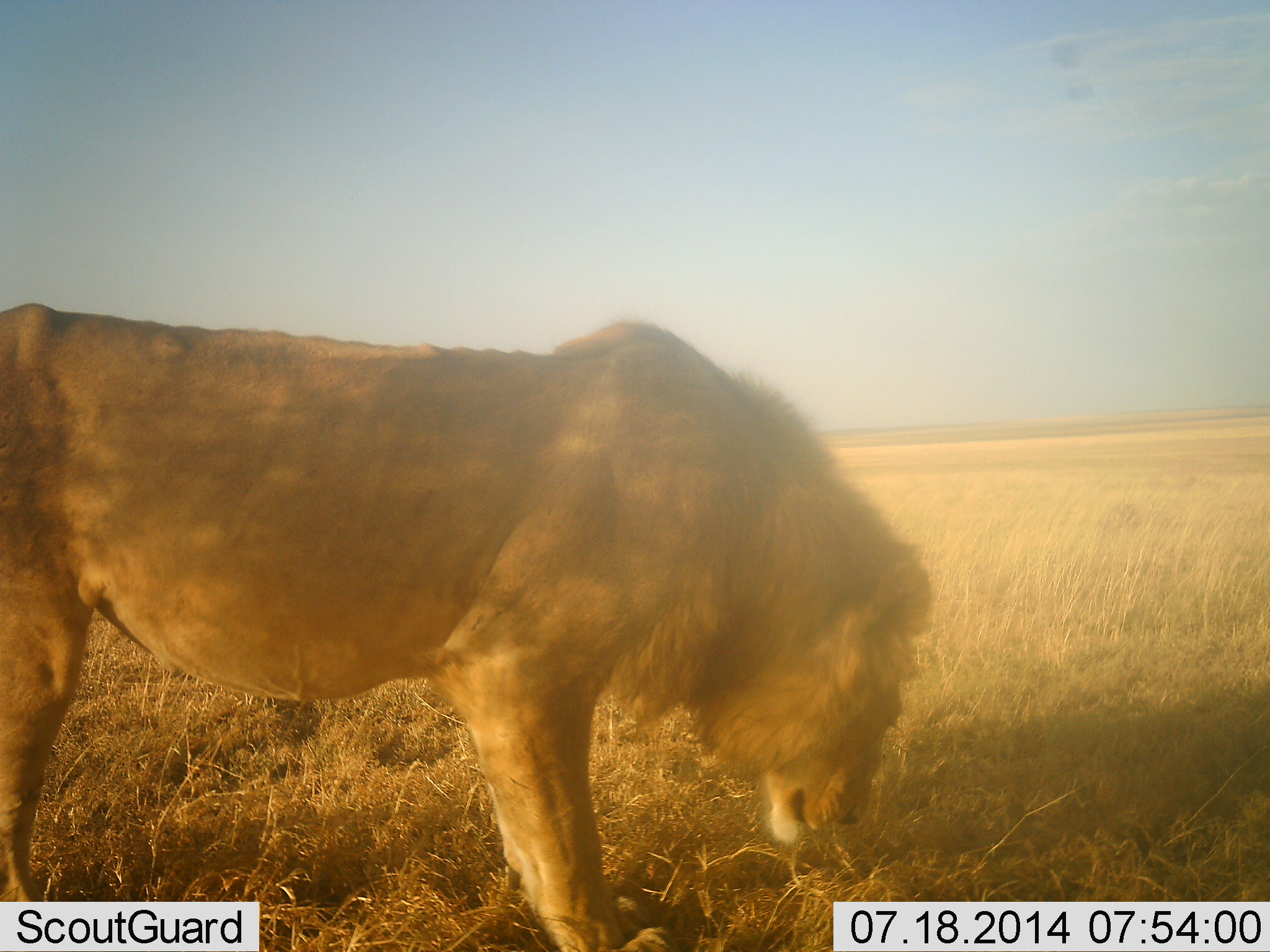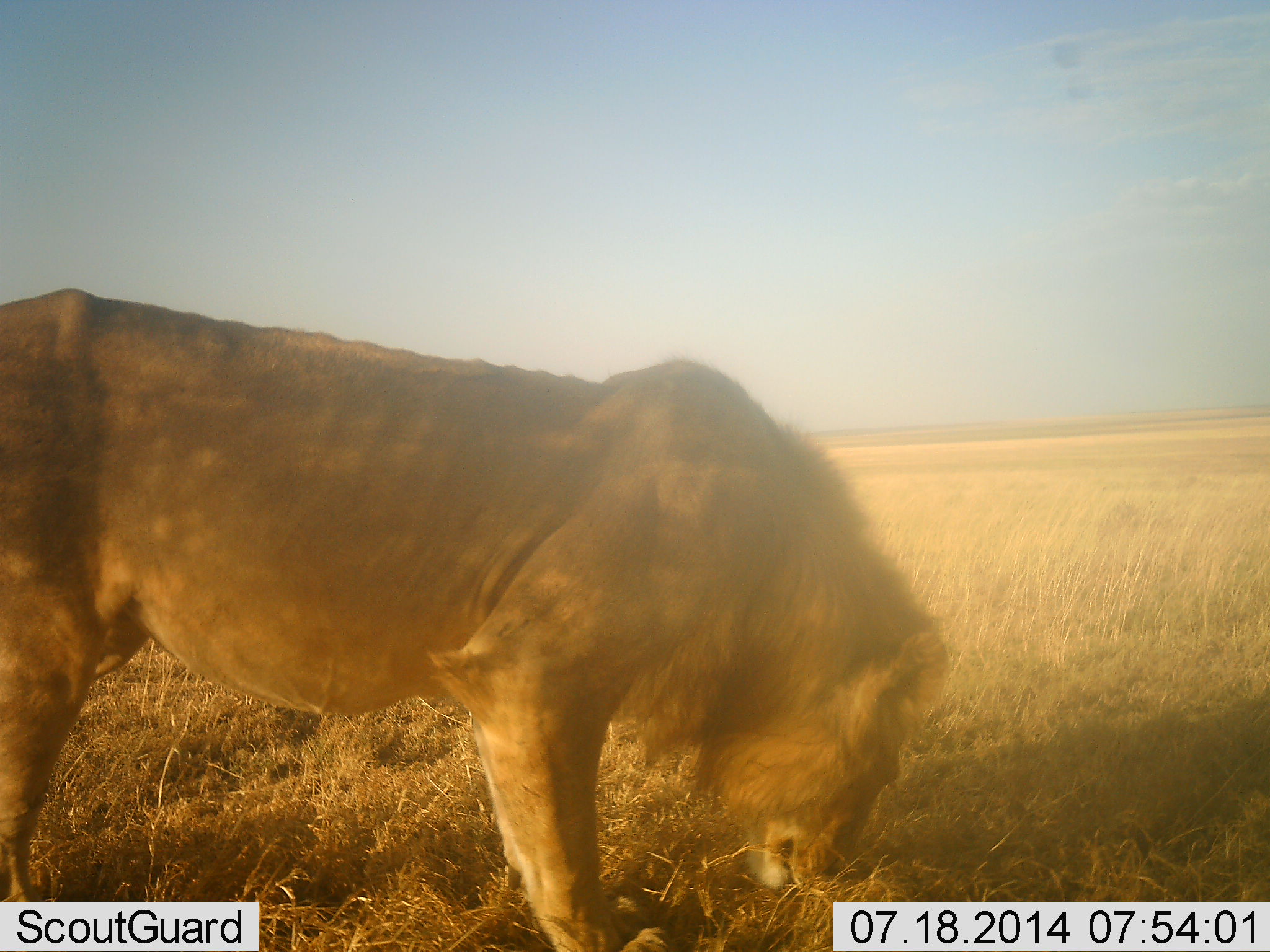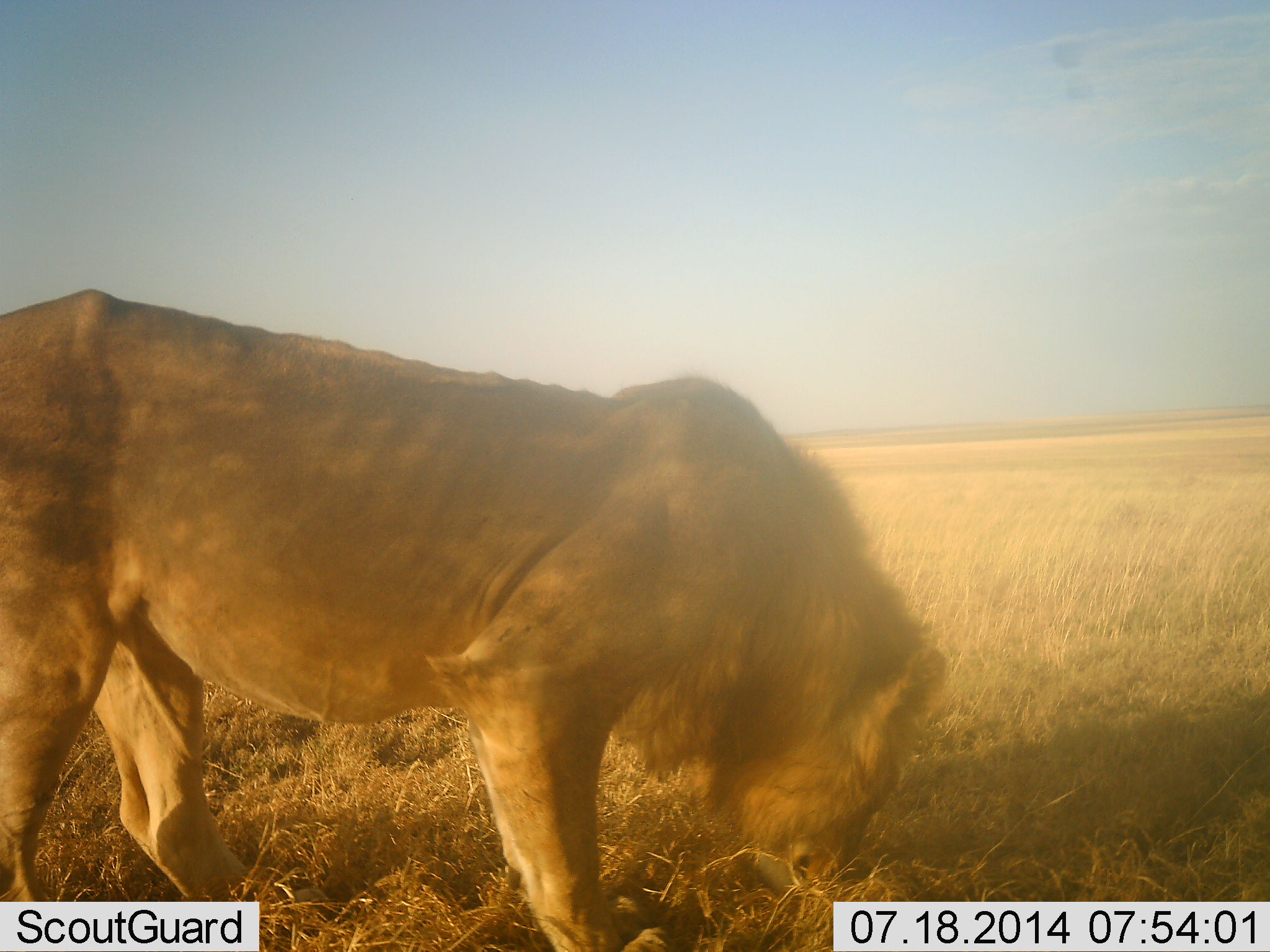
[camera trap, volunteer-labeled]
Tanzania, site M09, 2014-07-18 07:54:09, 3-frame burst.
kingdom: Animalia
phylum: Chordata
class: Mammalia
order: Carnivora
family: Felidae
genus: Panthera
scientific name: Panthera leo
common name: lion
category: lionmale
Lionmale (lion) (Panthera leo), count 1. Behavior (volunteer vote fractions): standing 80%, resting 0%, moving 10%, interacting 0%. Young present (vote fraction): 0%. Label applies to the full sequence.